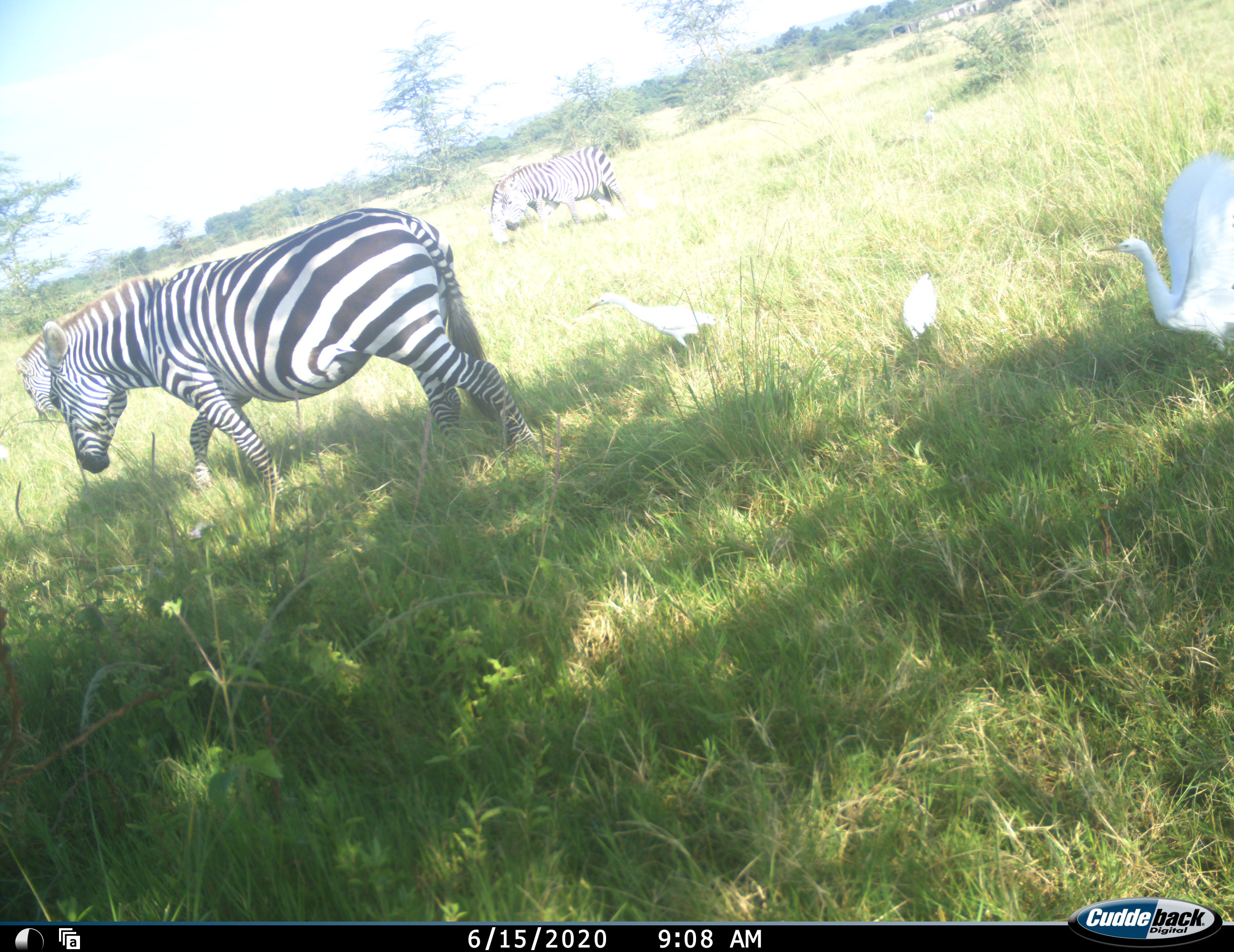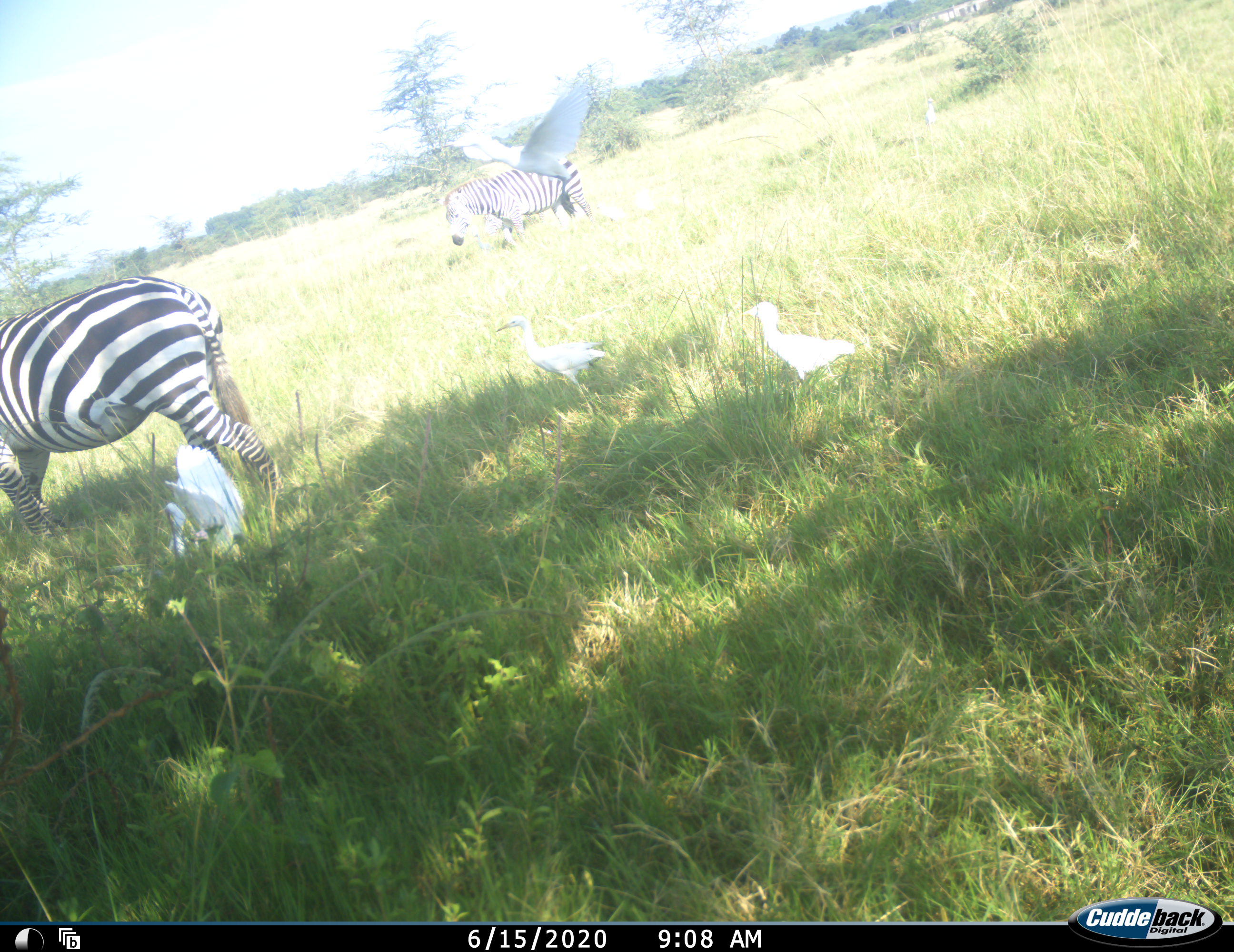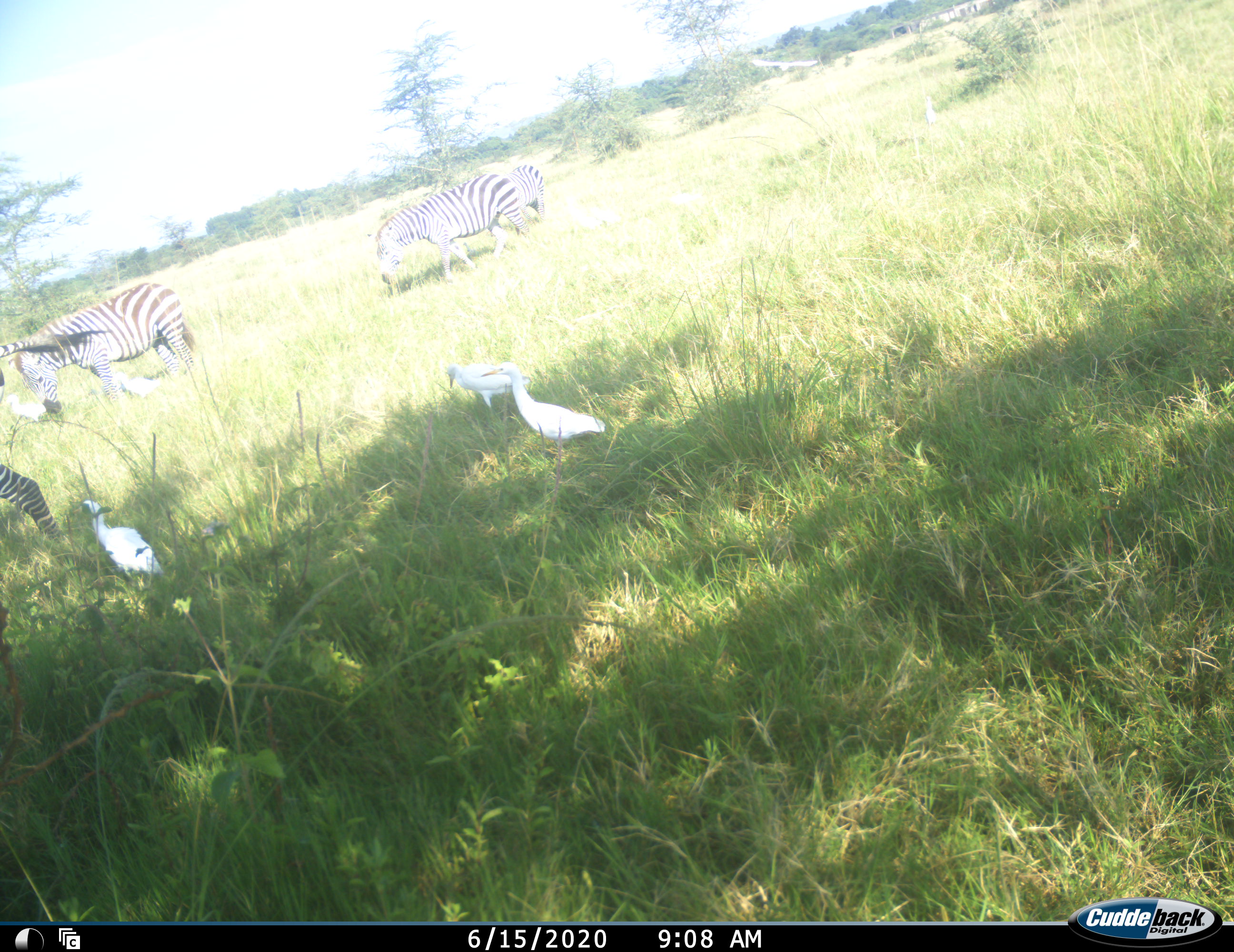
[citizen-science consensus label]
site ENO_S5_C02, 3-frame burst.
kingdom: Animalia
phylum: Chordata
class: Aves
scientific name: Aves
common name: bird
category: birdother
Birdother (bird) (Aves), count 4. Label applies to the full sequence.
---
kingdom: Animalia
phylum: Chordata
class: Mammalia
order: Perissodactyla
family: Equidae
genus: Equus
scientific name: Equus quagga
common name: plains zebra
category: zebraplains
Zebraplains (plains zebra) (Equus quagga), count 4. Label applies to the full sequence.